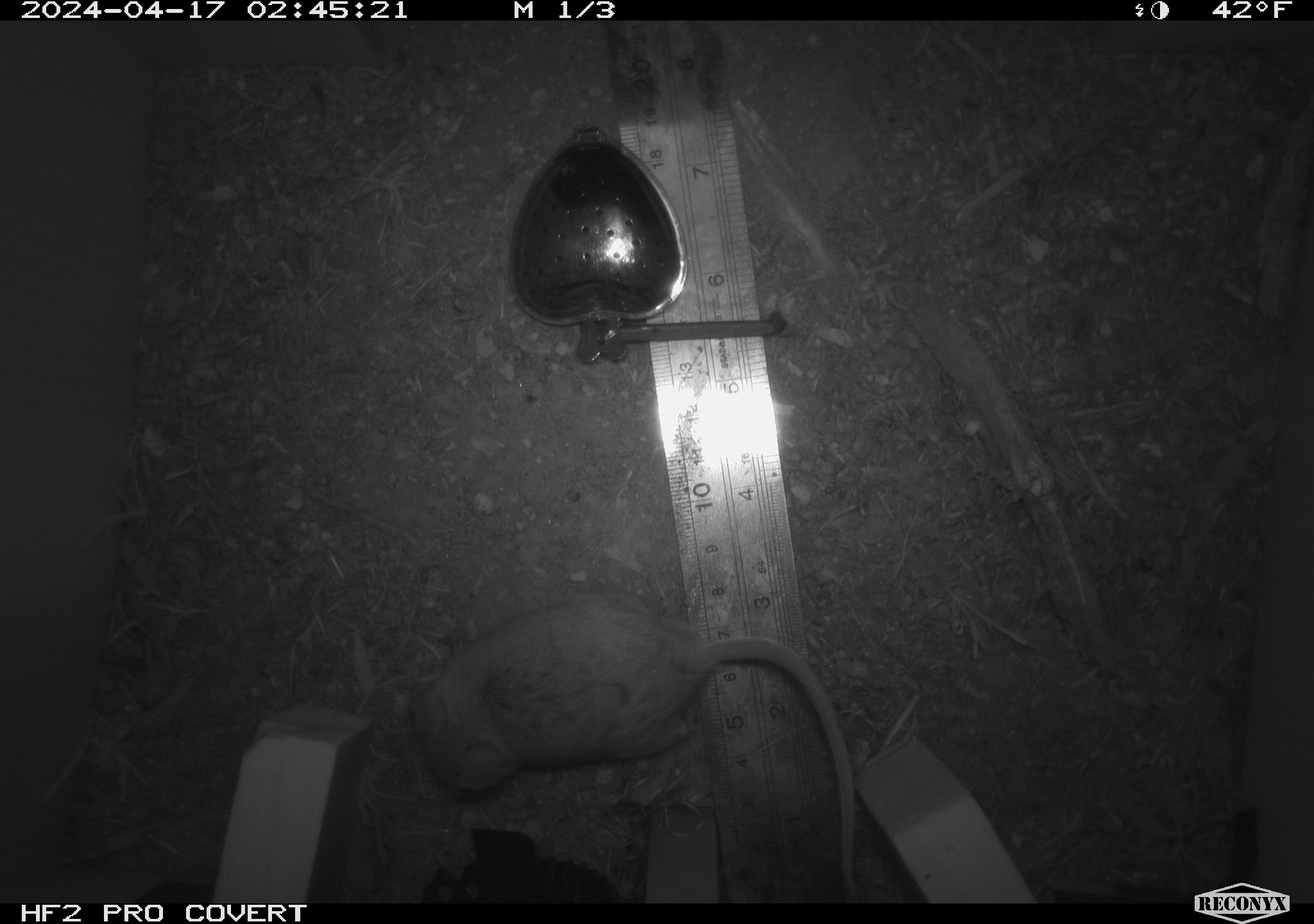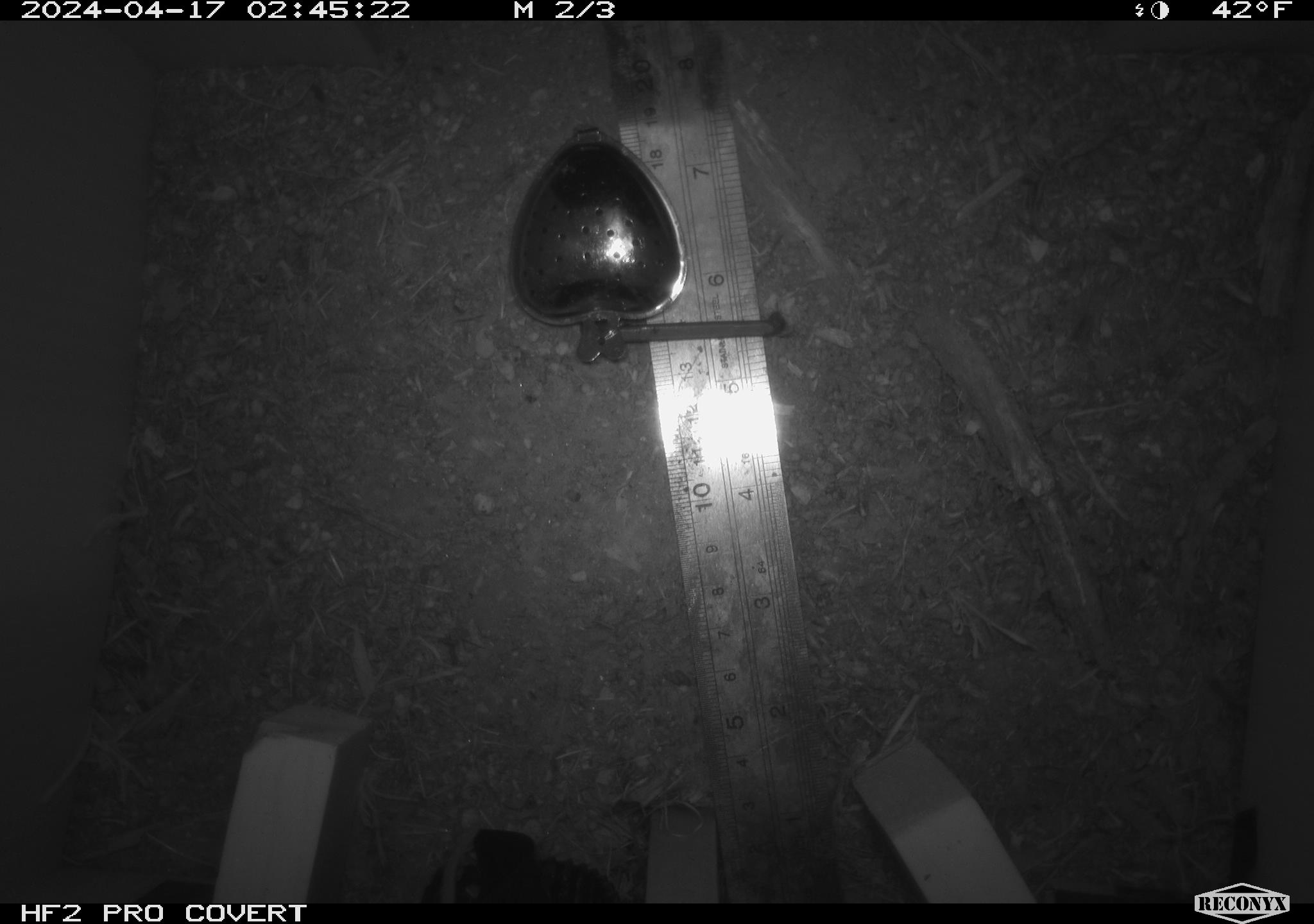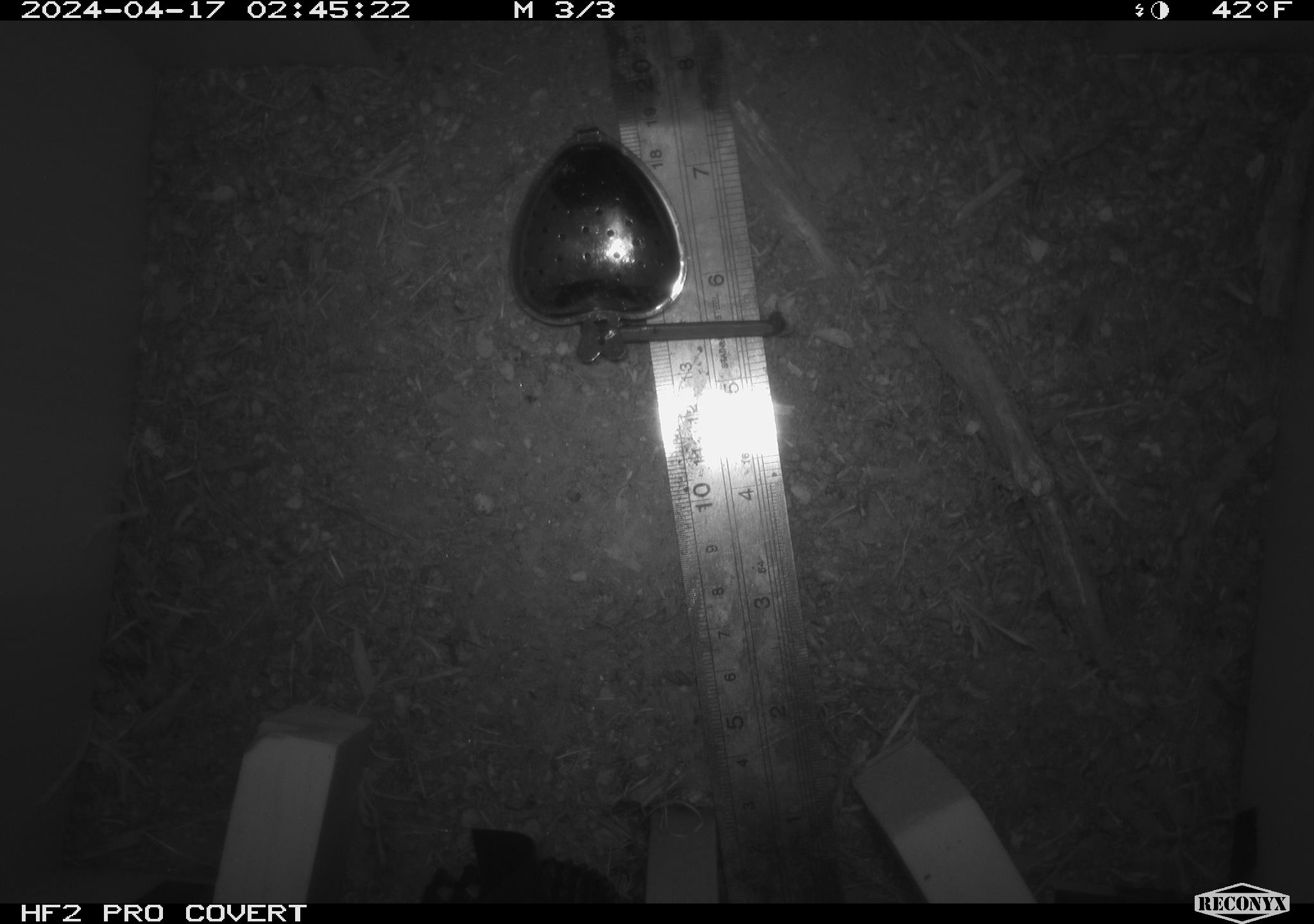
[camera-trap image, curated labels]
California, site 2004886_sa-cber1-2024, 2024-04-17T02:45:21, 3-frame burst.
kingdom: Animalia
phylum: Chordata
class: Mammalia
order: Rodentia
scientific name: Rodentia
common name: mouse species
Mouse species (Rodentia).